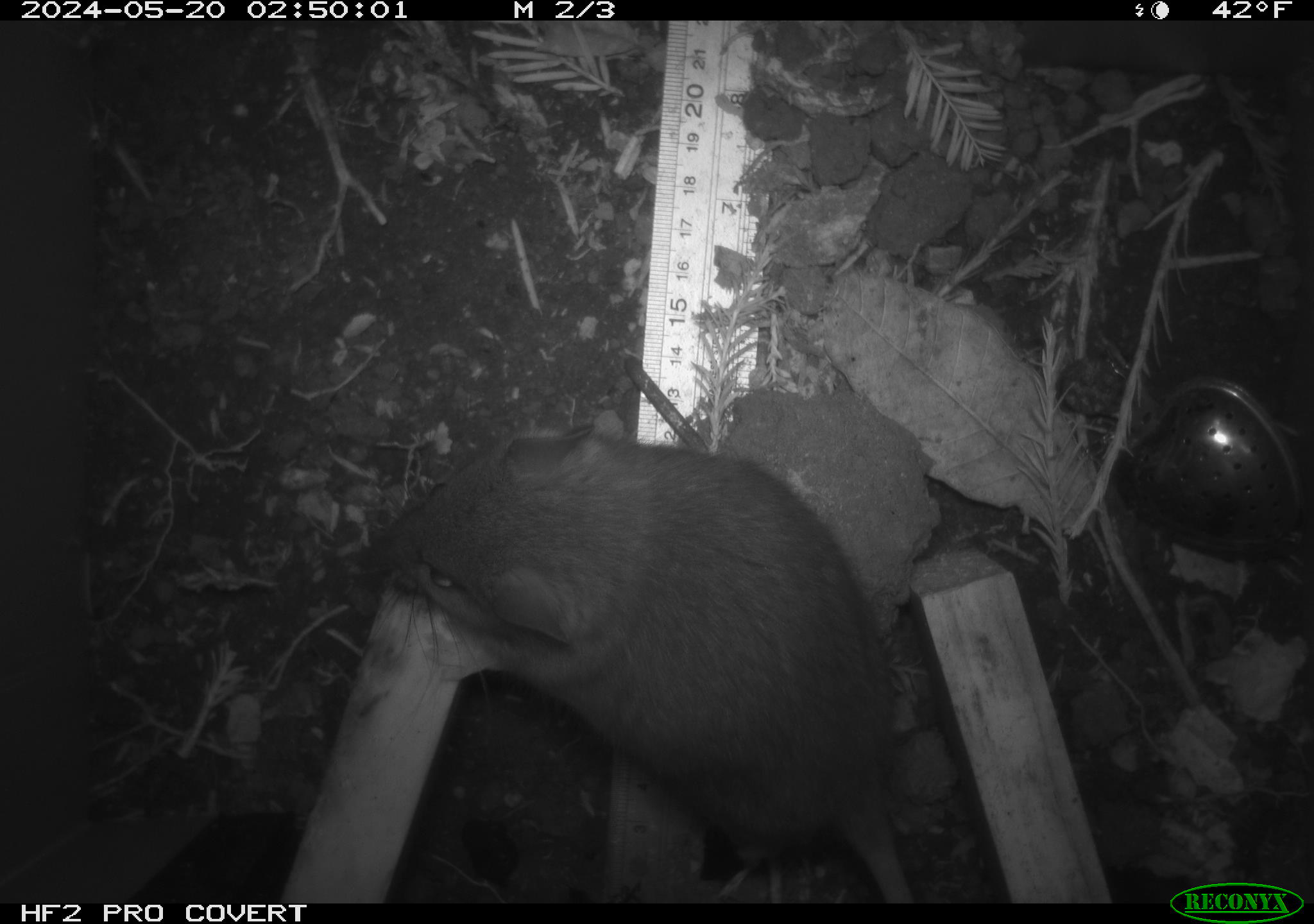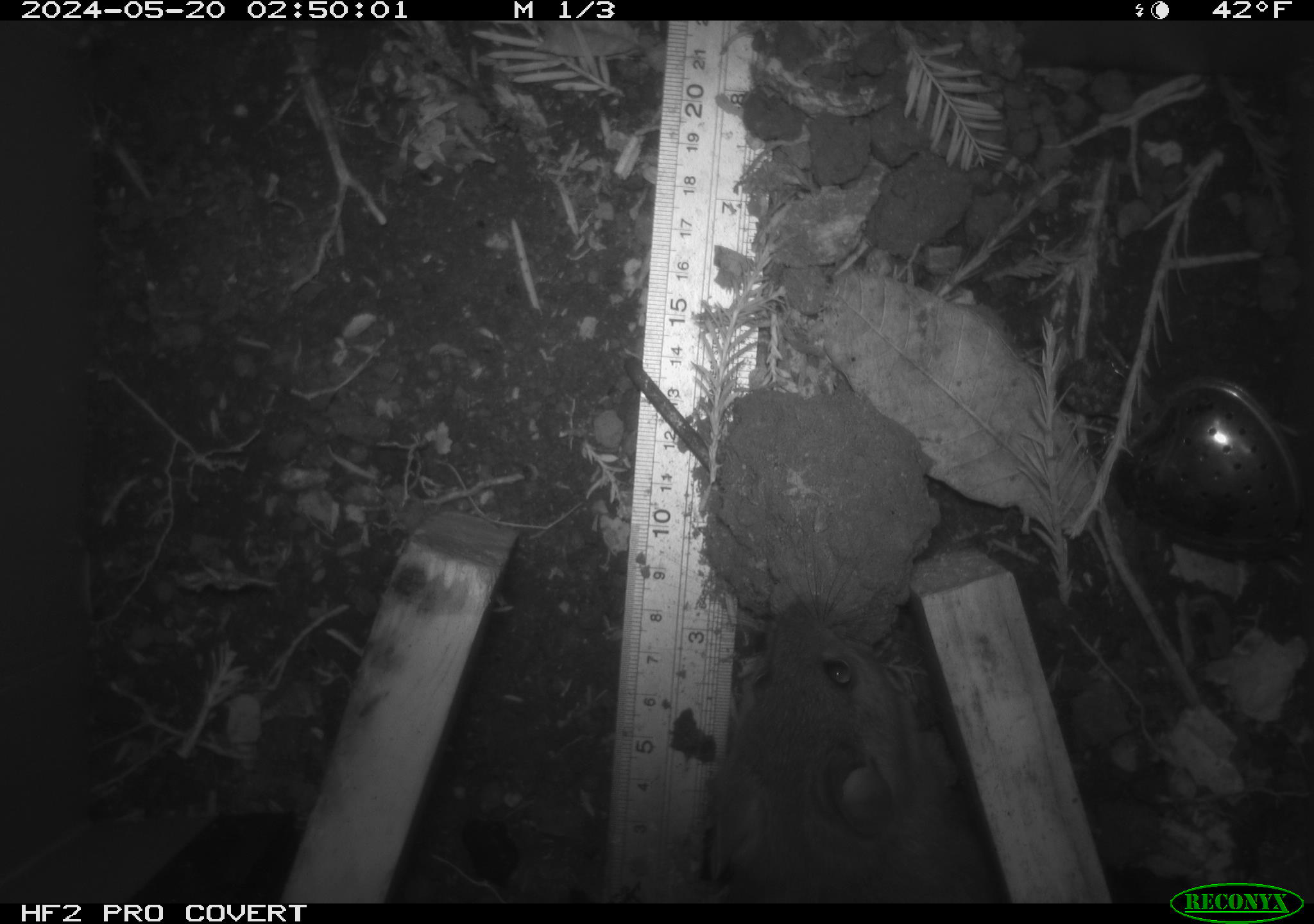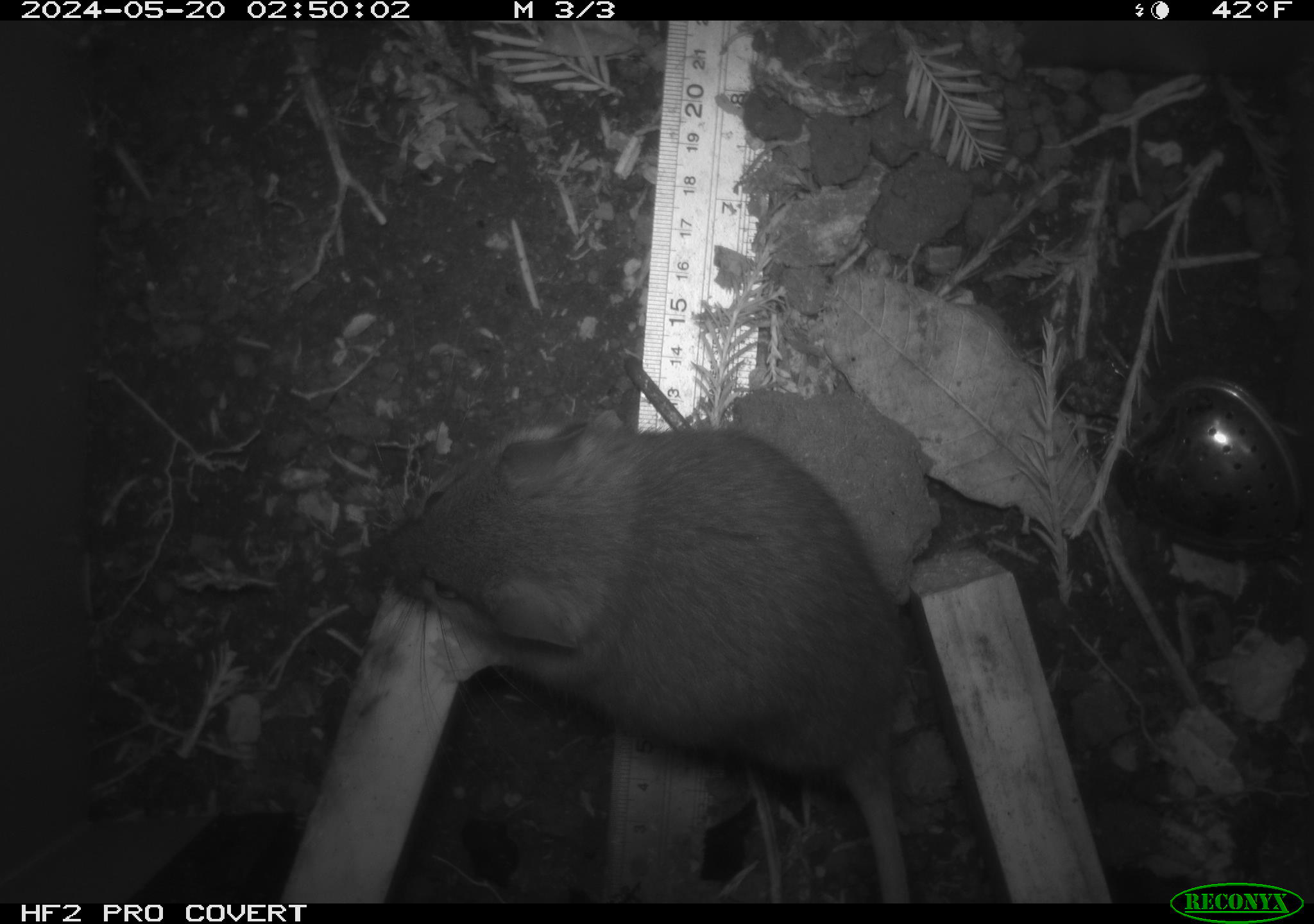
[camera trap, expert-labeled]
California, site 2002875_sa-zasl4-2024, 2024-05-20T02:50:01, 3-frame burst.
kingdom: Animalia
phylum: Chordata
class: Mammalia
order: Rodentia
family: Cricetidae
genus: Neotoma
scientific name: Neotoma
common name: pack rat or woodrat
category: neotoma species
Neotoma species (pack rat or woodrat) (Neotoma).